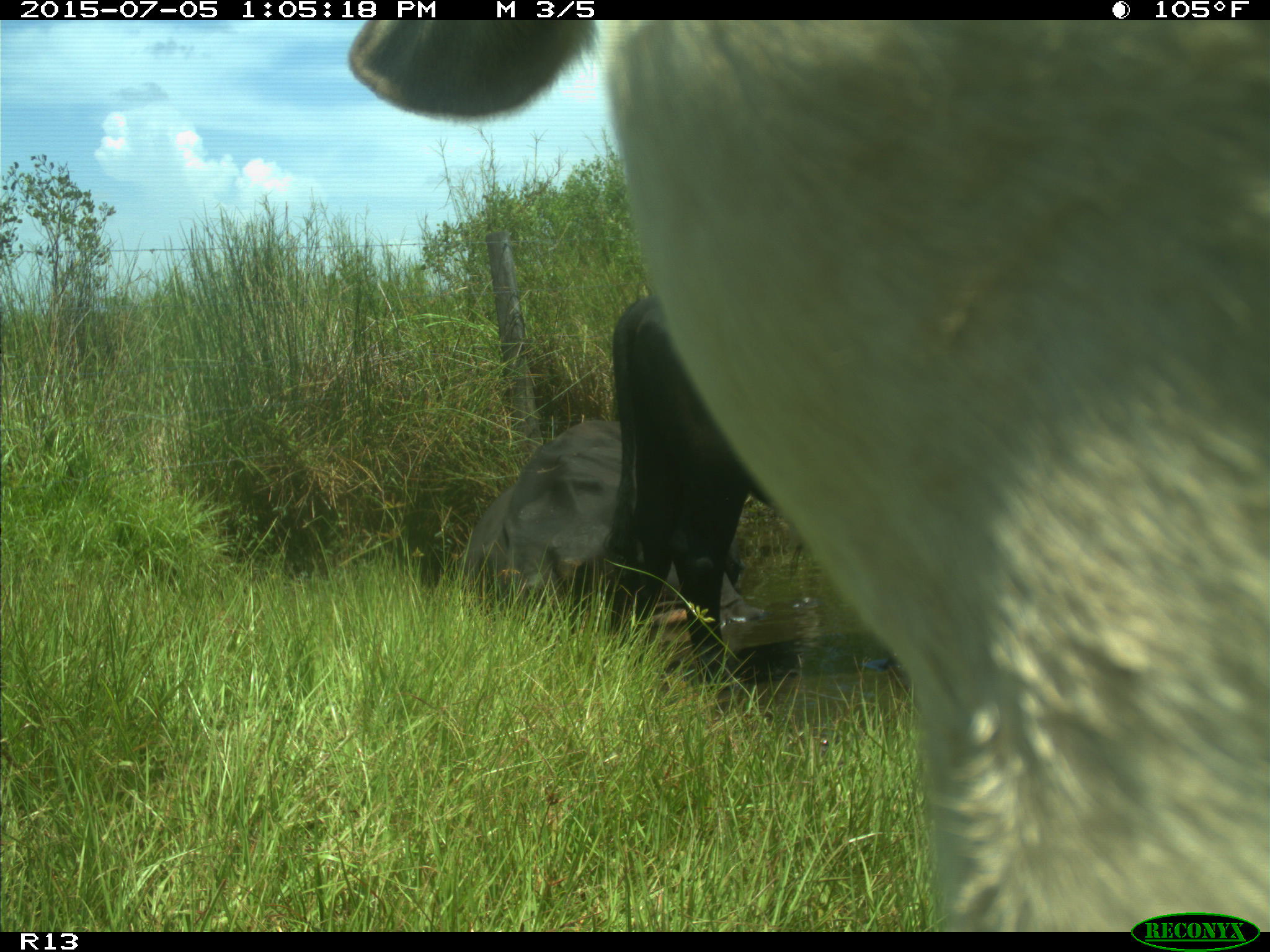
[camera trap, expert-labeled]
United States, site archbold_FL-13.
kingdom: Animalia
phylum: Chordata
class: Mammalia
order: Artiodactyla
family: Bovidae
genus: Bos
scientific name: Bos taurus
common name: domestic cow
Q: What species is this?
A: Bos taurus (domestic cow).